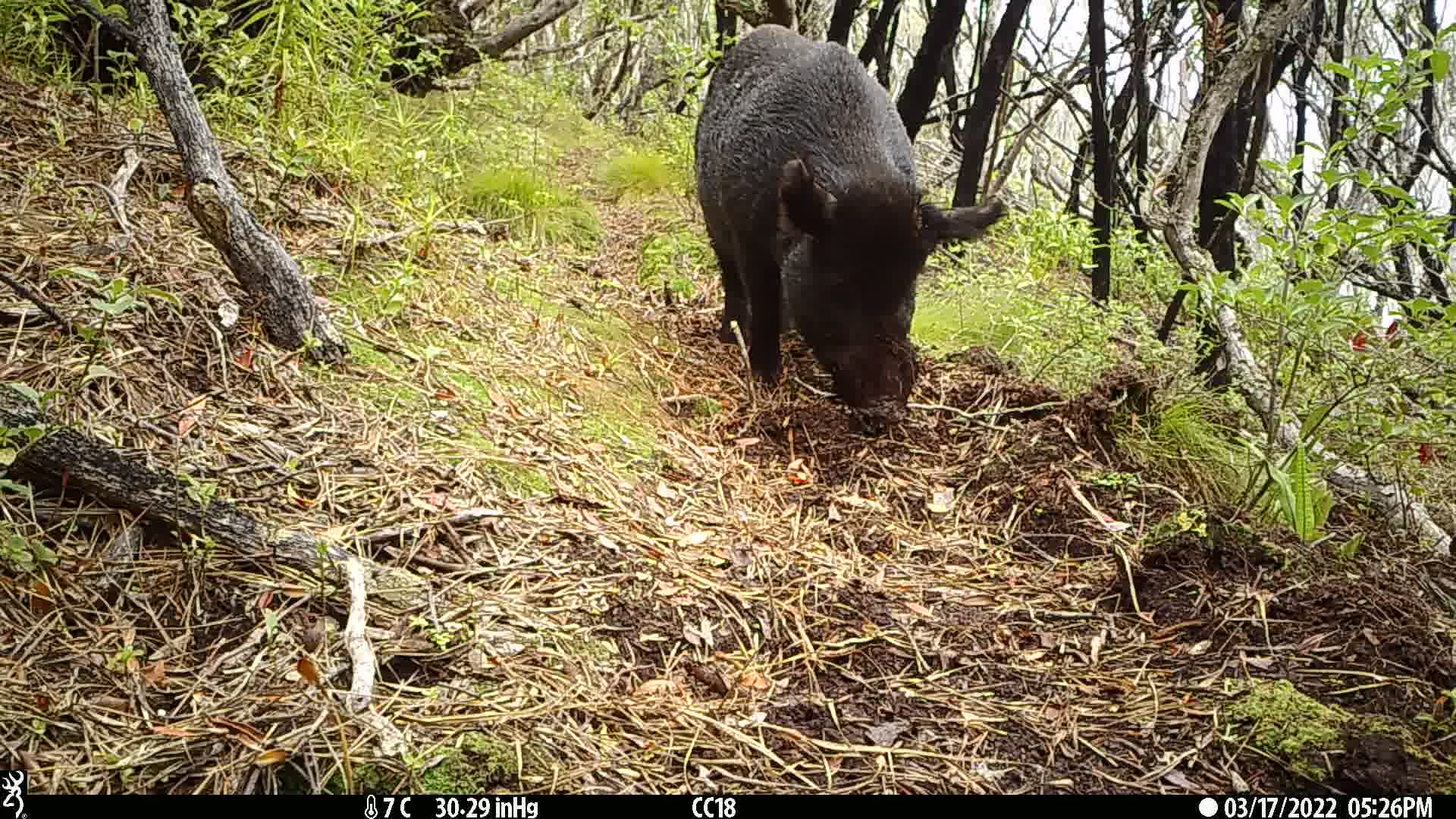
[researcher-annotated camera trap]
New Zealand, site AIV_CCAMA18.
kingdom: Animalia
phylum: Chordata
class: Mammalia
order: Artiodactyla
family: Suidae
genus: Sus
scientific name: Sus scrofa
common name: pig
Pig (Sus scrofa).